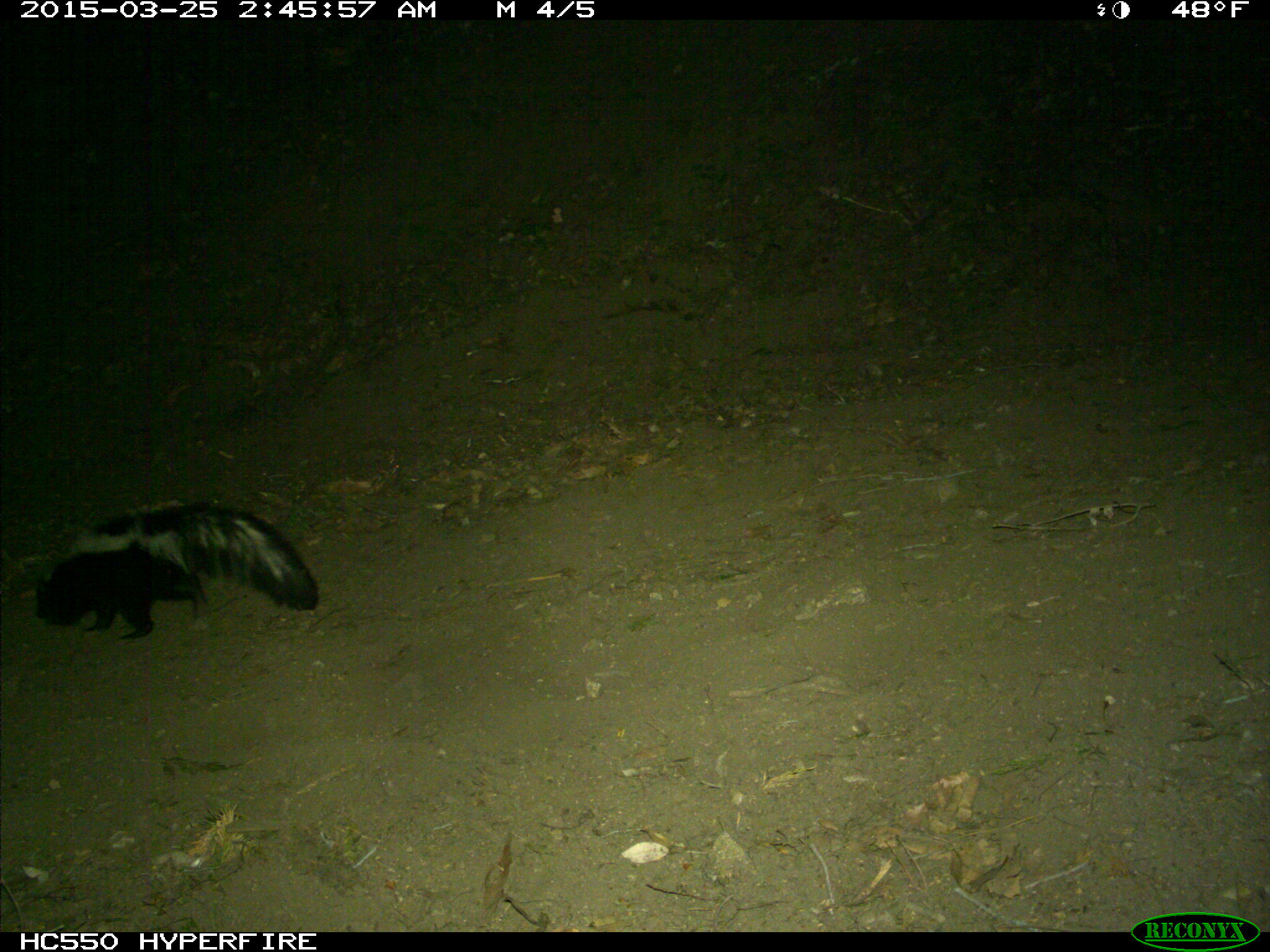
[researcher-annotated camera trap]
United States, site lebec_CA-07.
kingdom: Animalia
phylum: Chordata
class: Mammalia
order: Carnivora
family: Mephitidae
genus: Mephitis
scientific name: Mephitis mephitis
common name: striped skunk